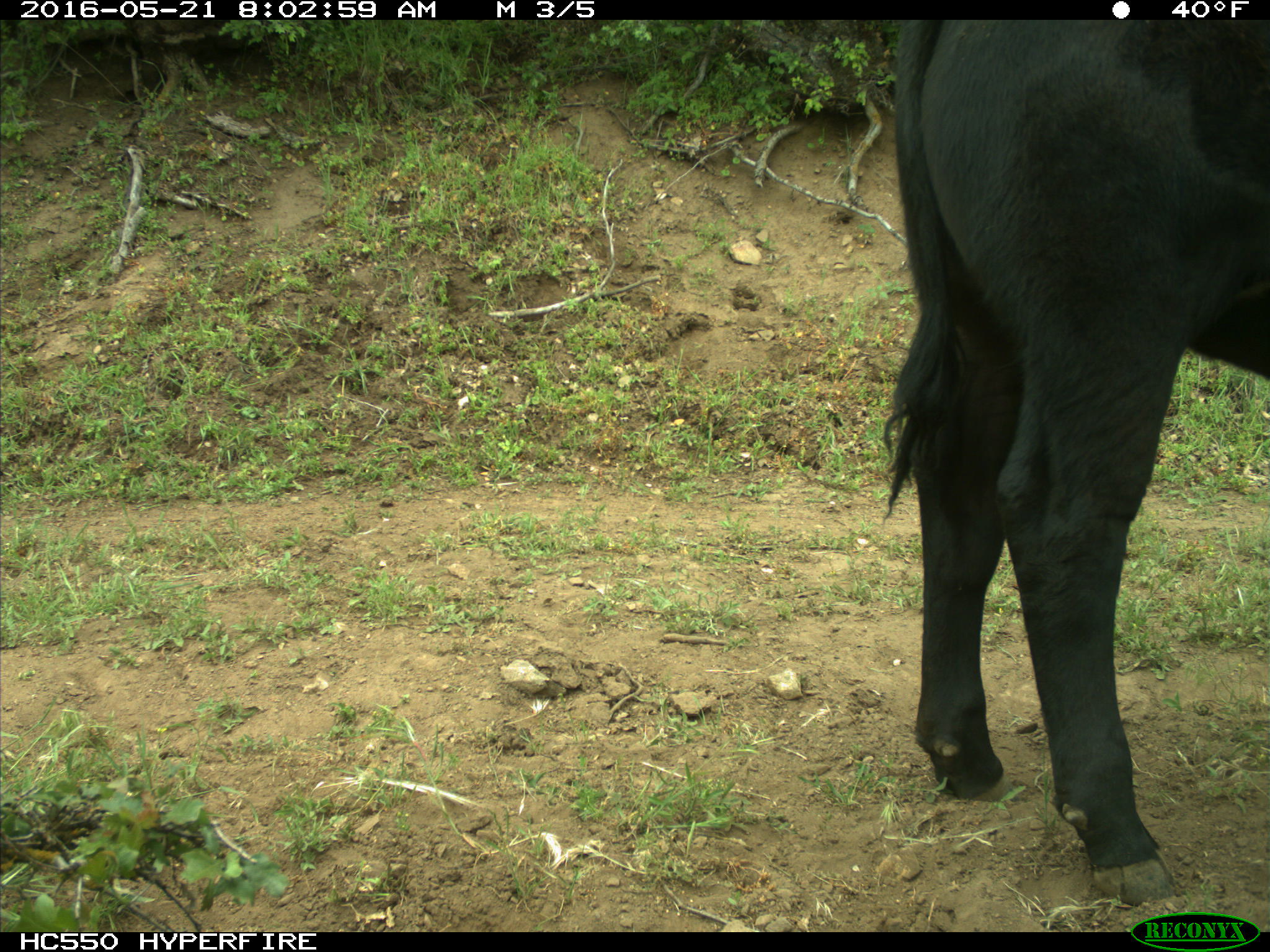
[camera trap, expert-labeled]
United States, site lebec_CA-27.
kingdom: Animalia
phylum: Chordata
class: Mammalia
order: Artiodactyla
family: Bovidae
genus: Bos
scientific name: Bos taurus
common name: domestic cow